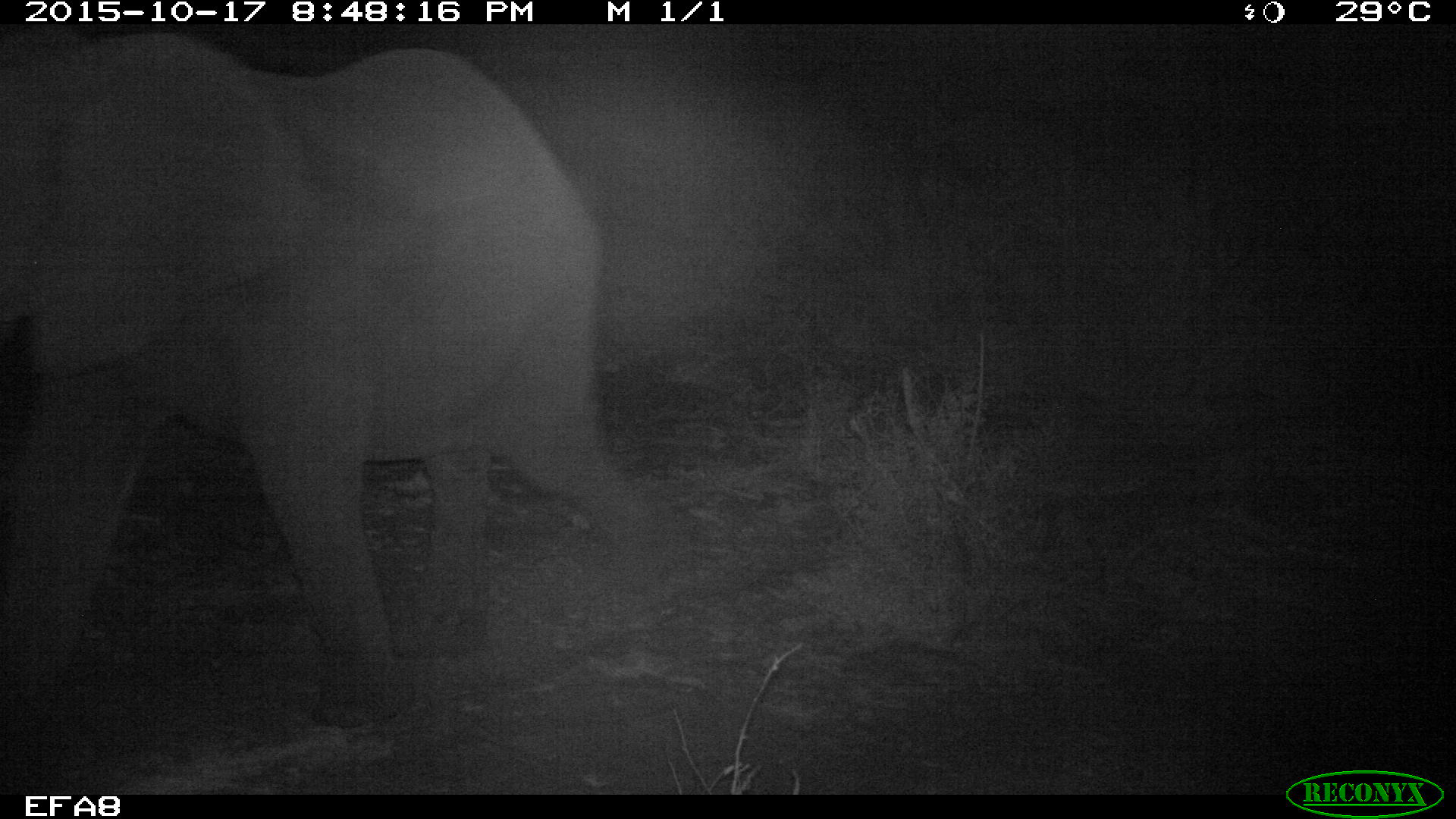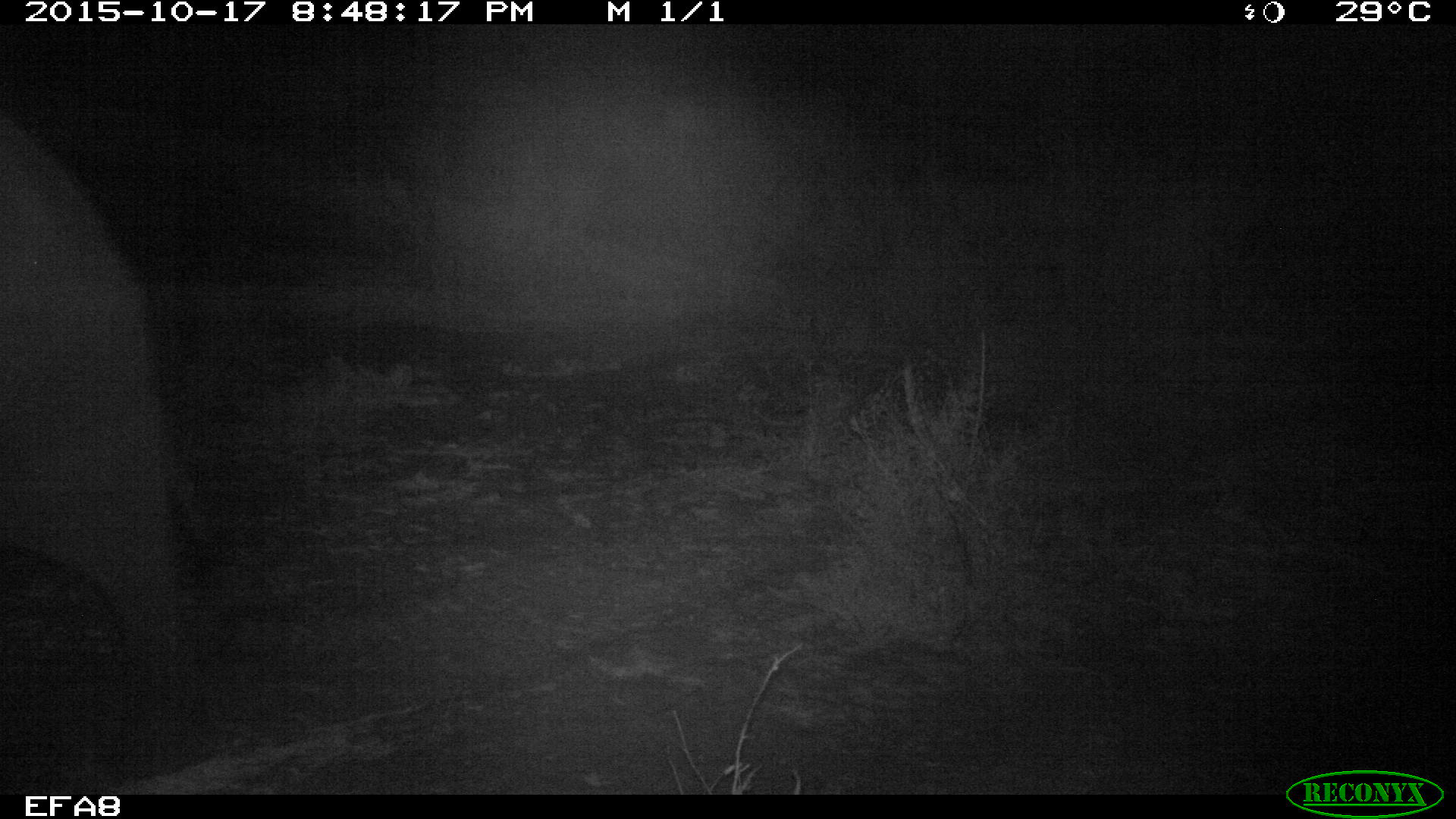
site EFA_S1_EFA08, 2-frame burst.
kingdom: Animalia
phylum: Chordata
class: Mammalia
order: Proboscidea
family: Elephantidae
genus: Loxodonta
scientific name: Loxodonta africana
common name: african bush elephant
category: elephant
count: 1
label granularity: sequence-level